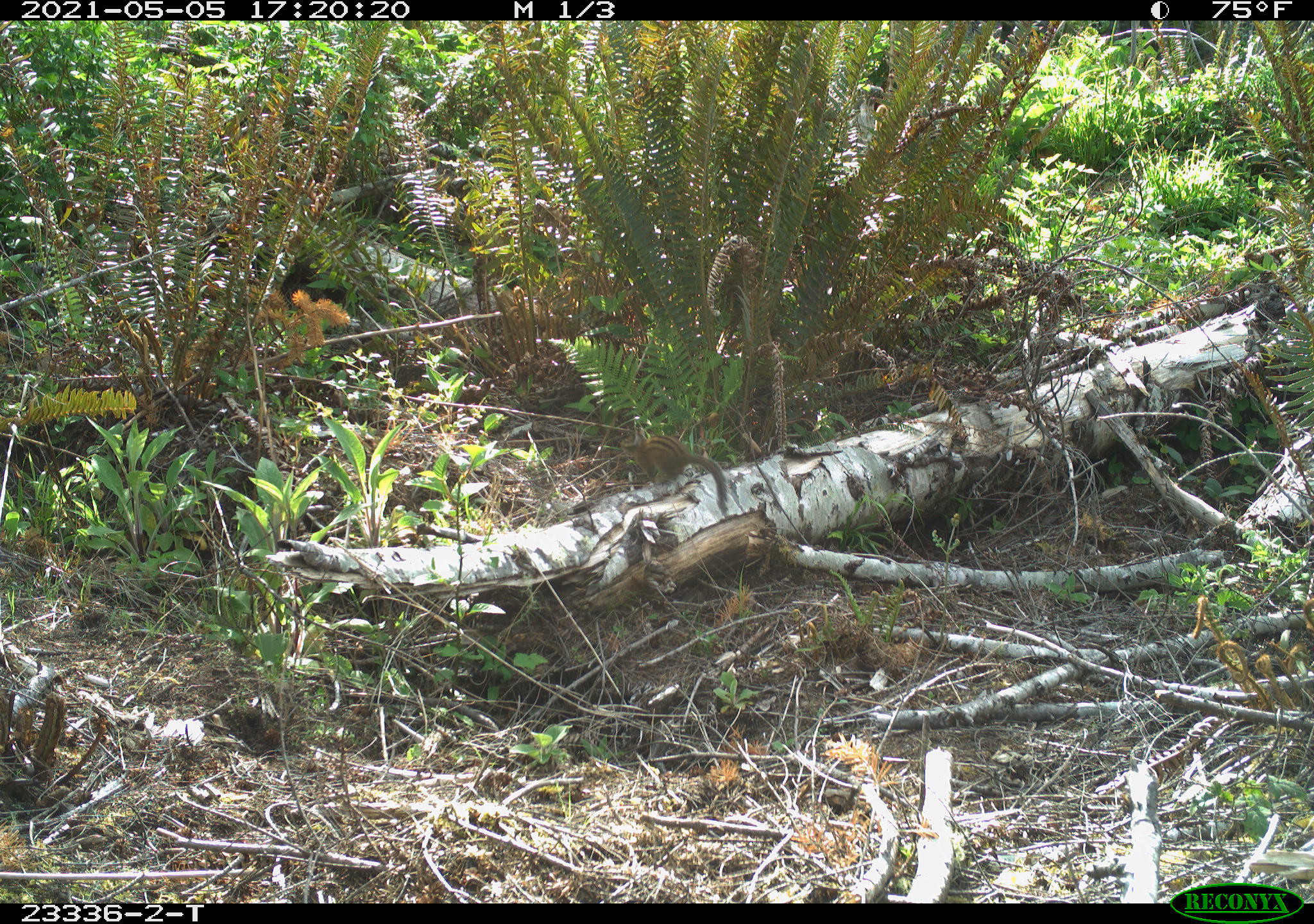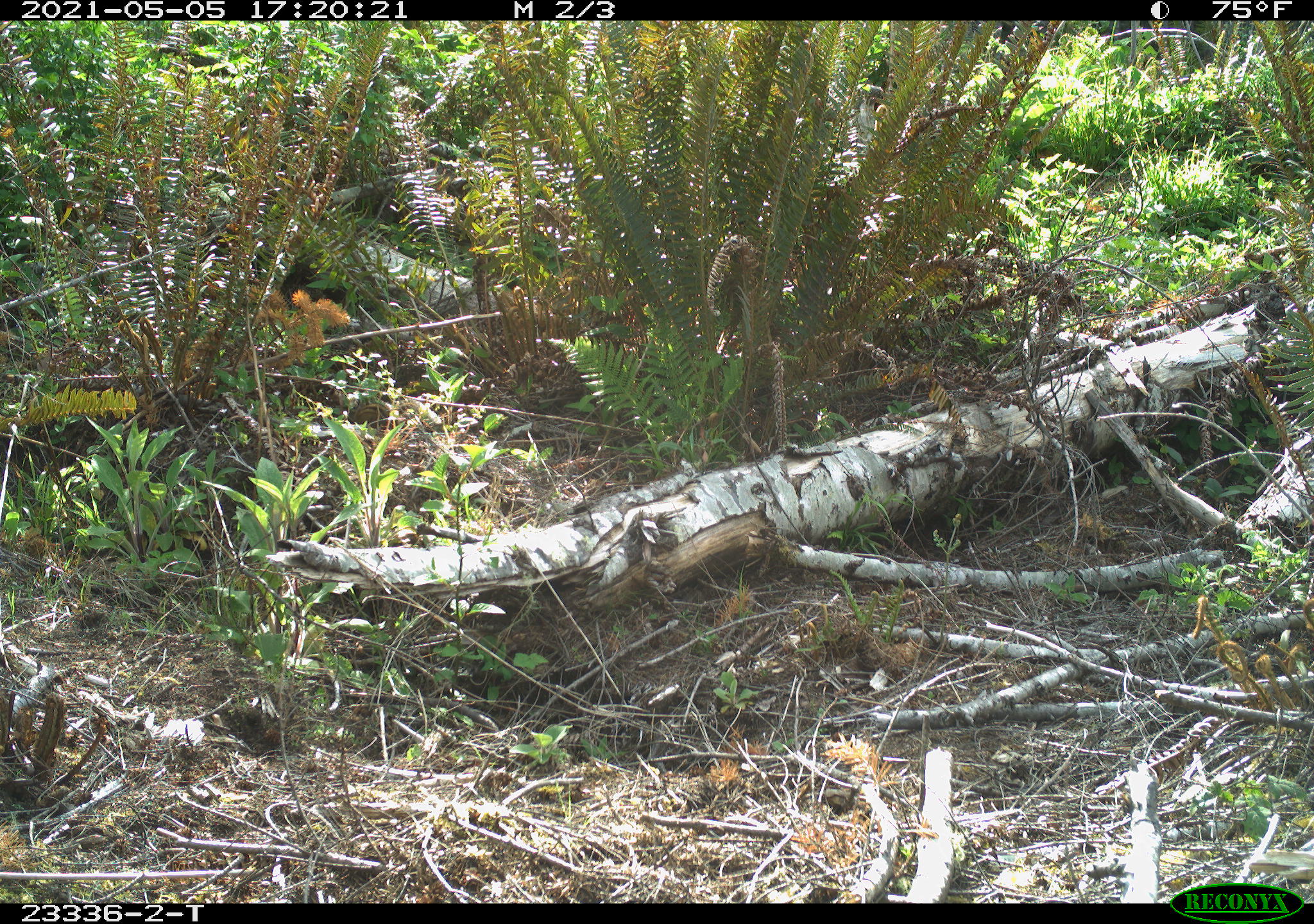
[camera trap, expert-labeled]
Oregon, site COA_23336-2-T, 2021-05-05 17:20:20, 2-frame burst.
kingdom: Animalia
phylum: Chordata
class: Mammalia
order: Rodentia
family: Sciuridae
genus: Neotamias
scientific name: Neotamias townsendii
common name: townsend's chipmunk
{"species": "townsend's chipmunk (Neotamias townsendii)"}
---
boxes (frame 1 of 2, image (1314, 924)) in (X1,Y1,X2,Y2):
townsend's chipmunk: (609,427,735,518)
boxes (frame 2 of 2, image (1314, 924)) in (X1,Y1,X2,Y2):
townsend's chipmunk: (343,396,423,430)